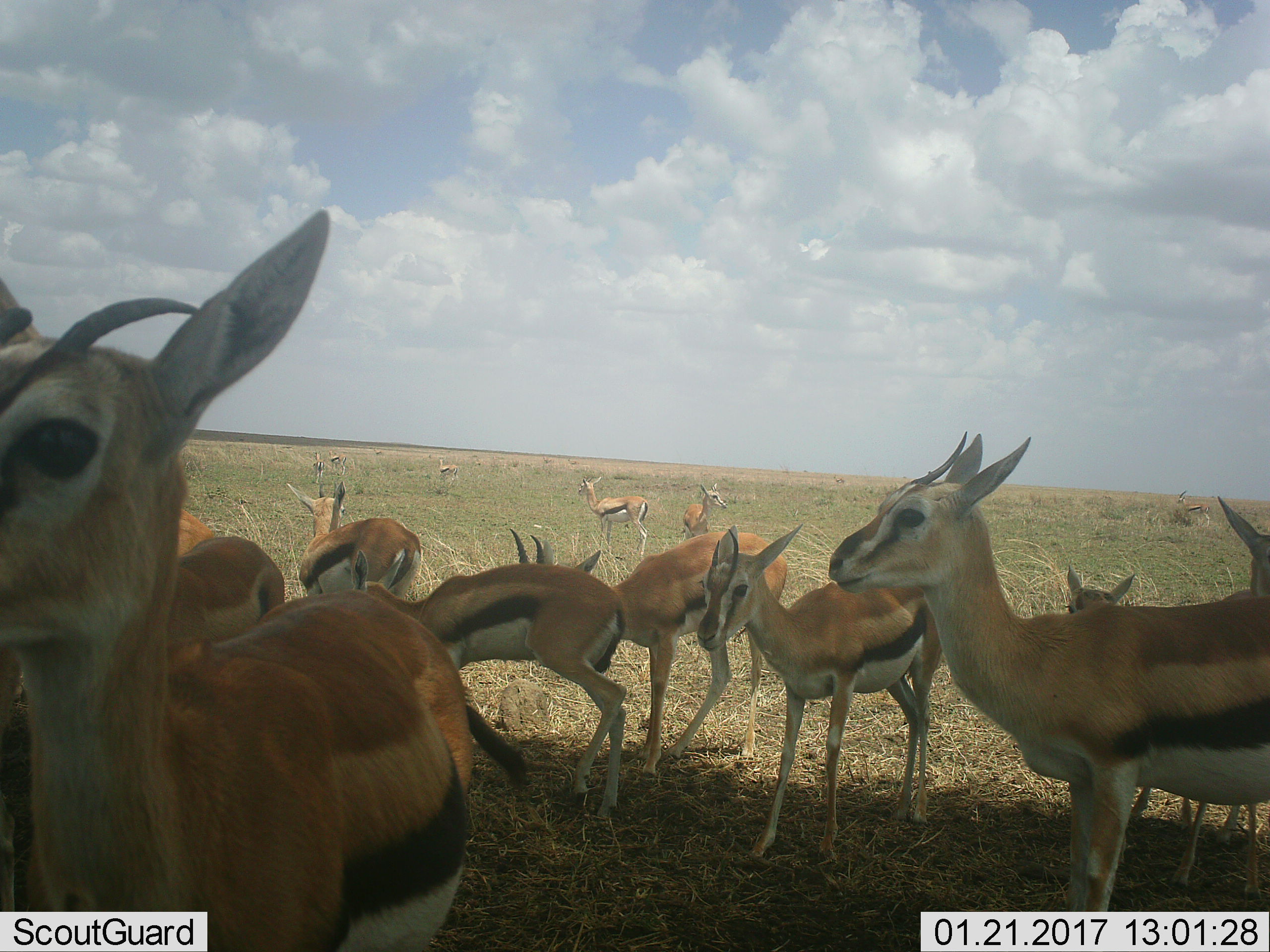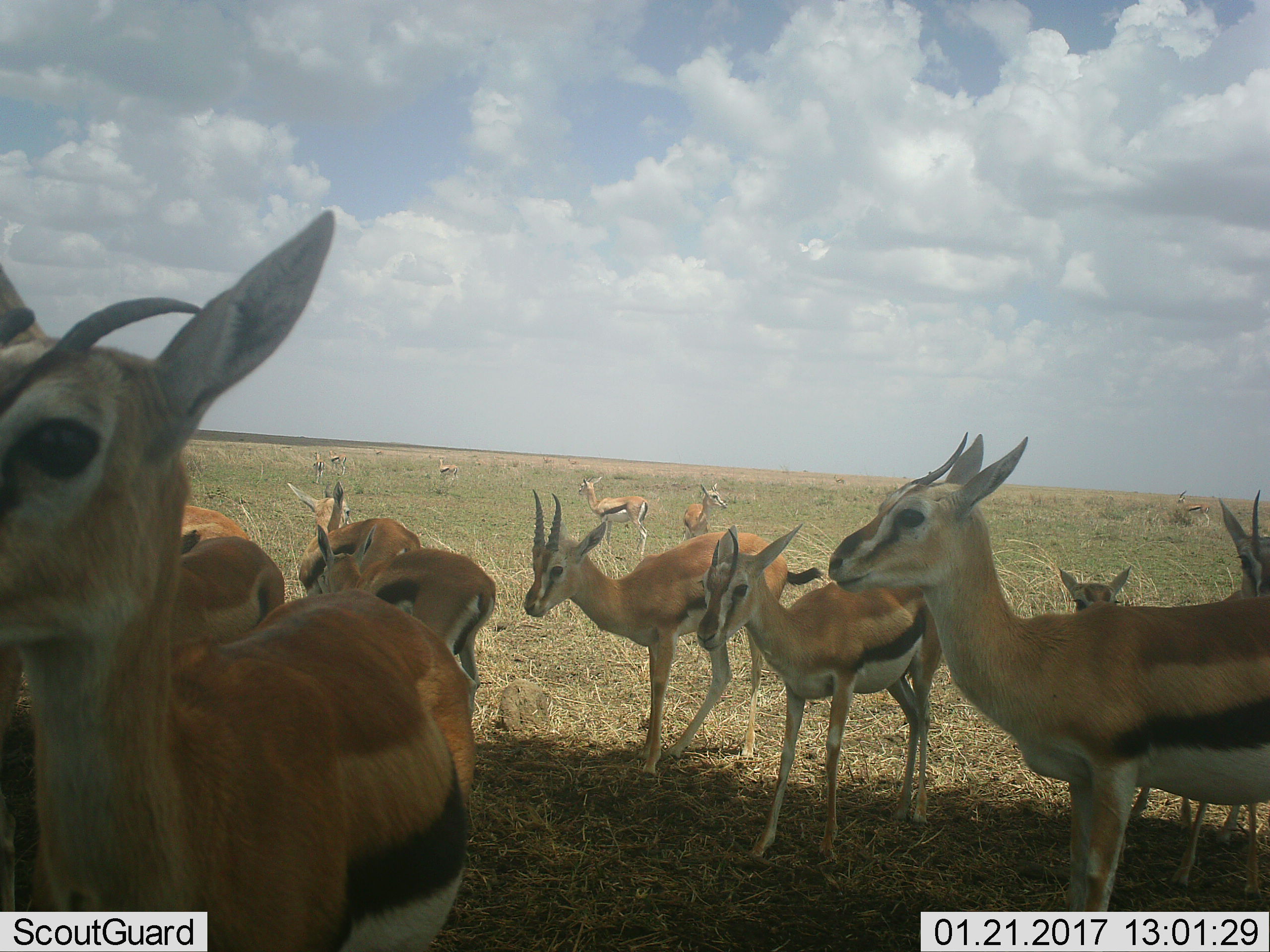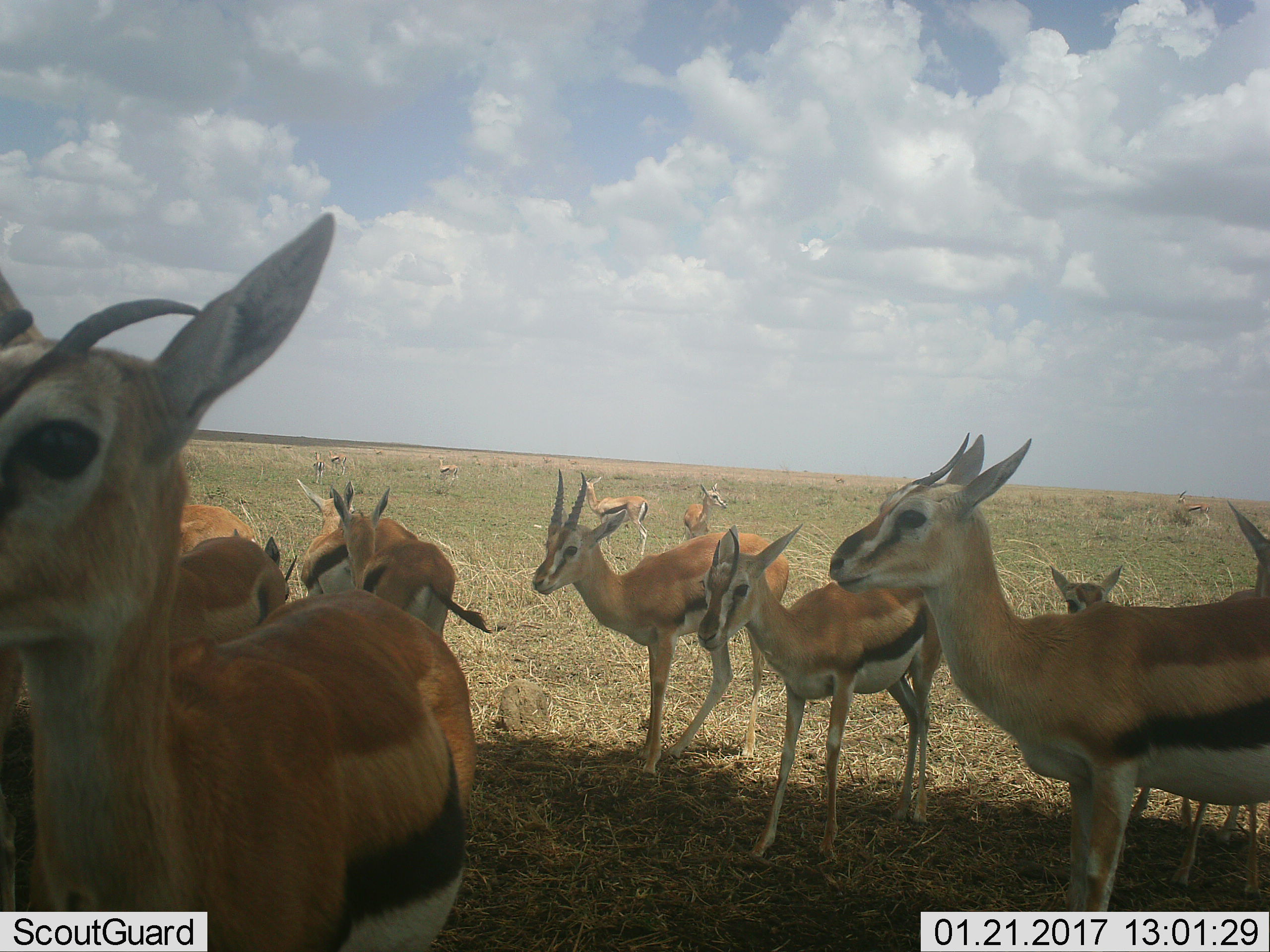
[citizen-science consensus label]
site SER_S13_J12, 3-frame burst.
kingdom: Animalia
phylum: Chordata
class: Mammalia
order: Artiodactyla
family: Bovidae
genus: Eudorcas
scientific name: Eudorcas thomsonii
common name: thomson's gazelle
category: gazellethomsons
Gazellethomsons (thomson's gazelle) (Eudorcas thomsonii), count 11-50. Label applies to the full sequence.